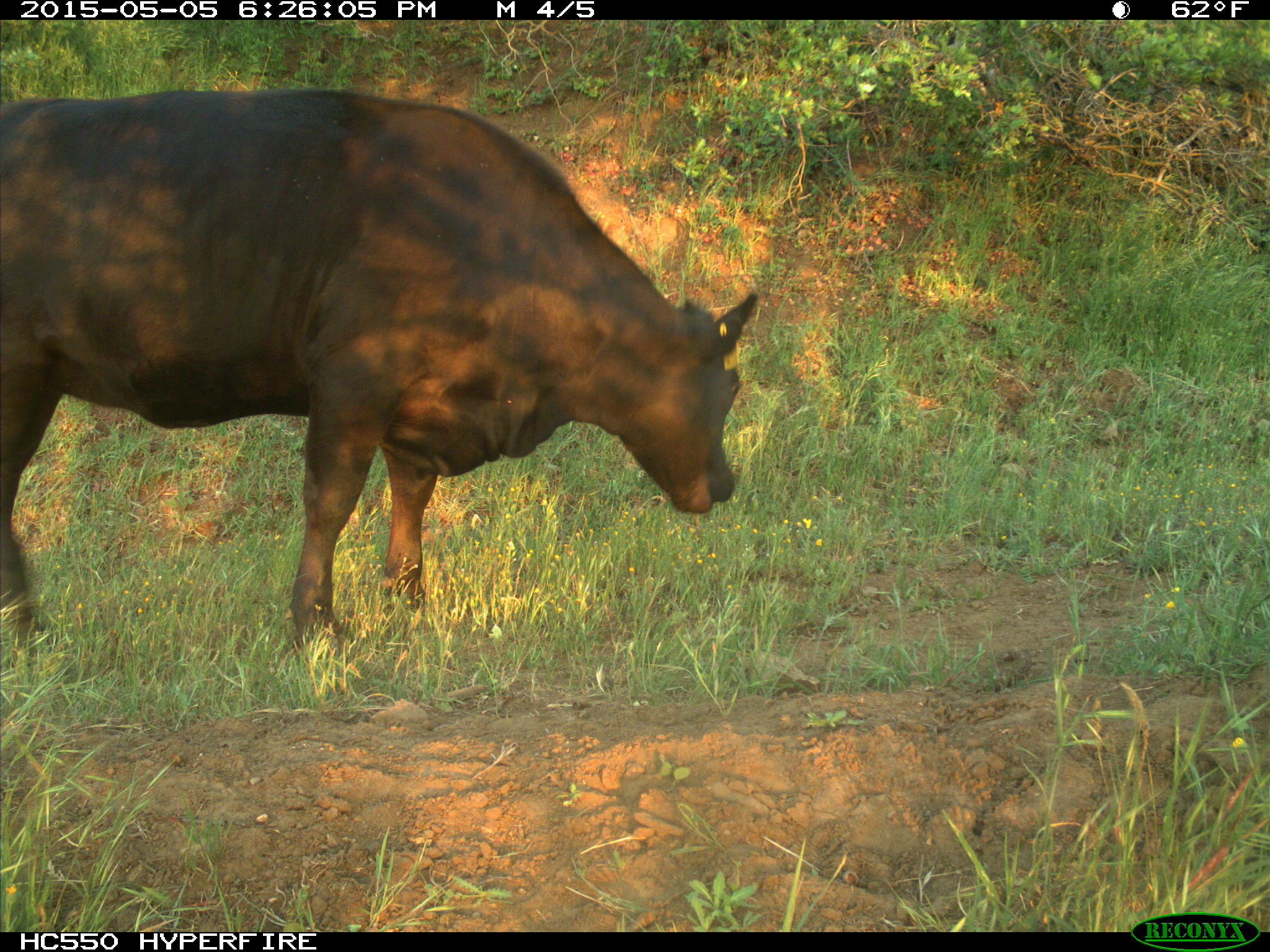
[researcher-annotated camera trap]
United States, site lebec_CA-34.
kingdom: Animalia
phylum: Chordata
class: Mammalia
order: Artiodactyla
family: Bovidae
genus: Bos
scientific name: Bos taurus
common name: domestic cow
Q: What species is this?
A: Bos taurus (domestic cow).